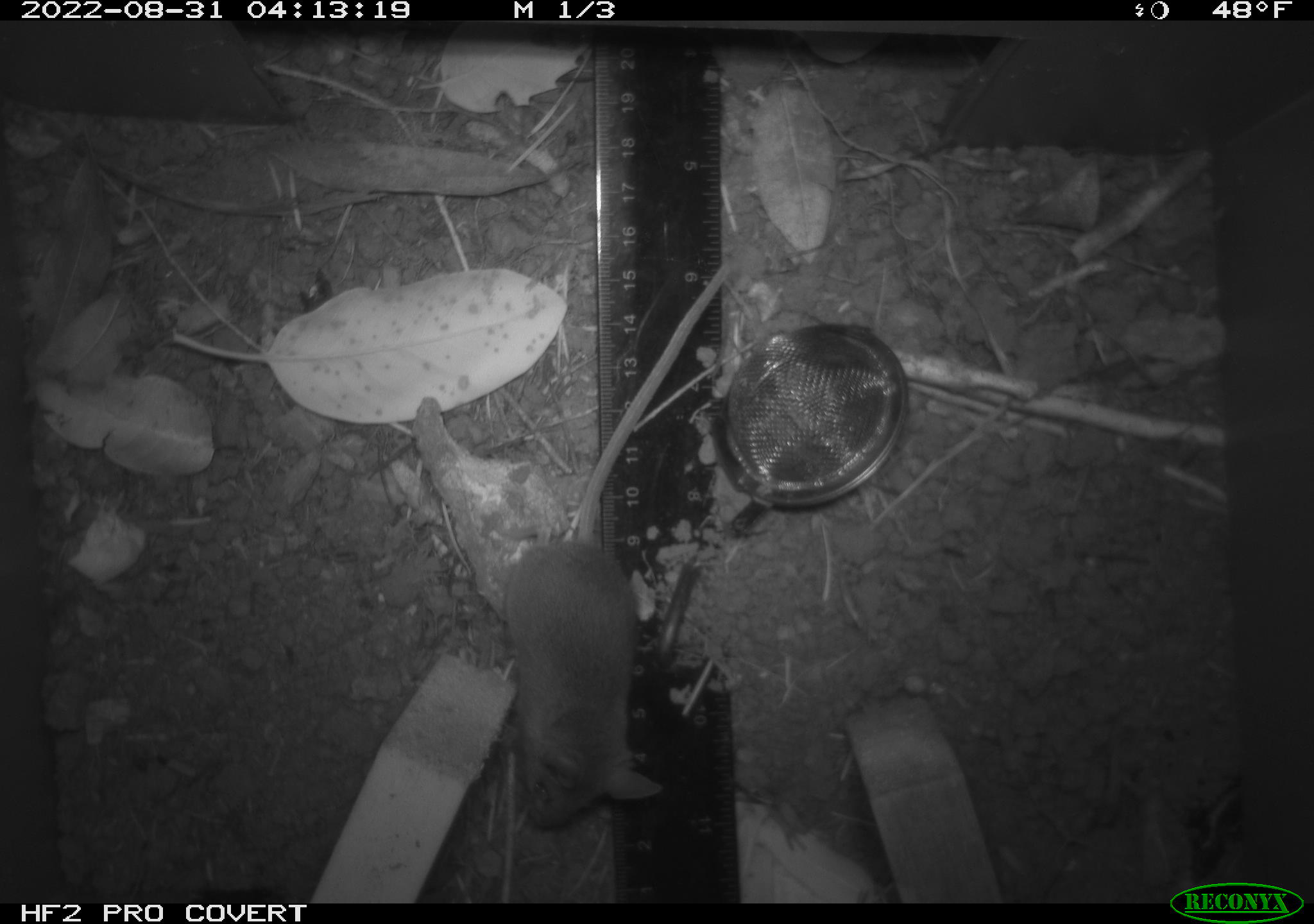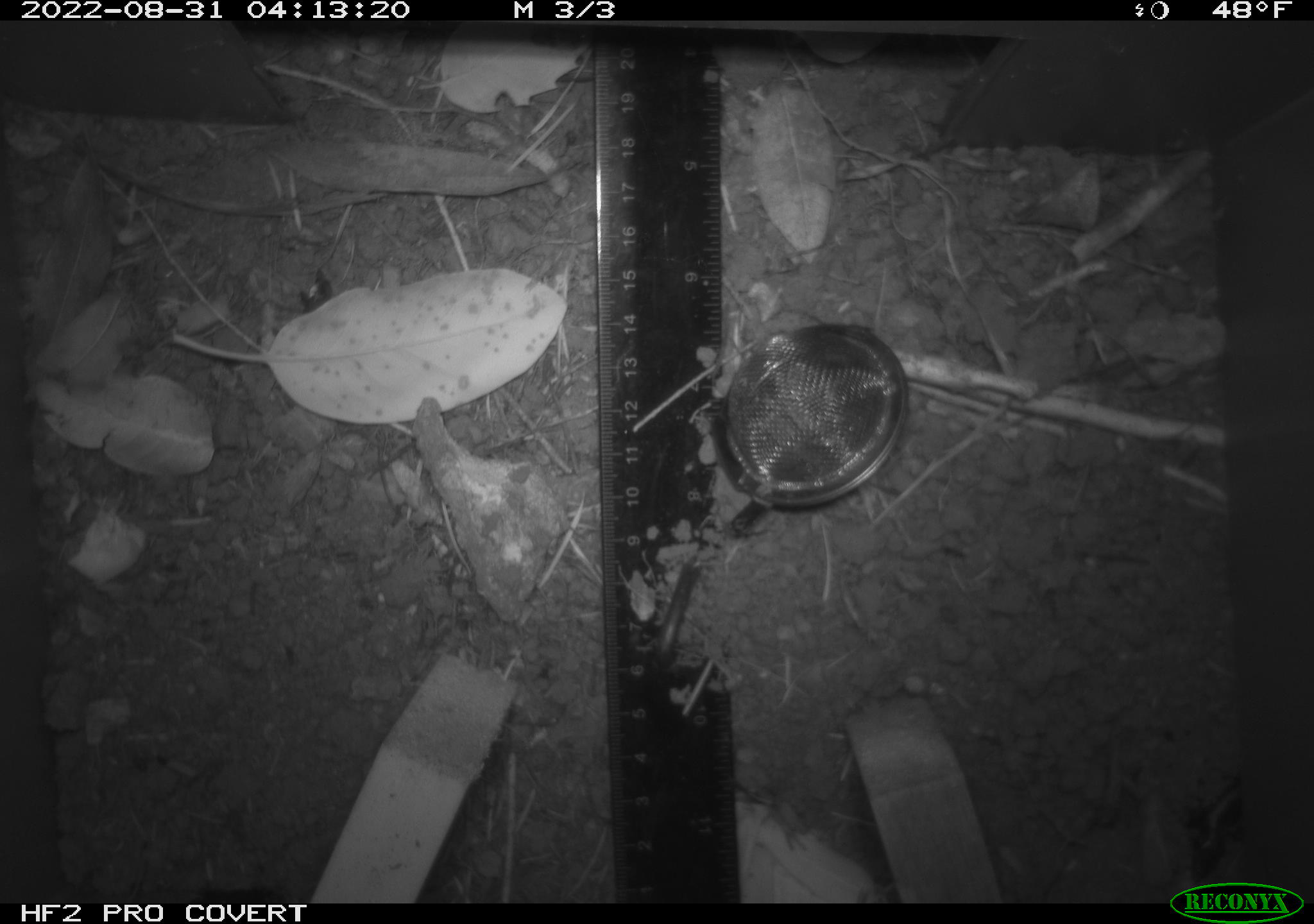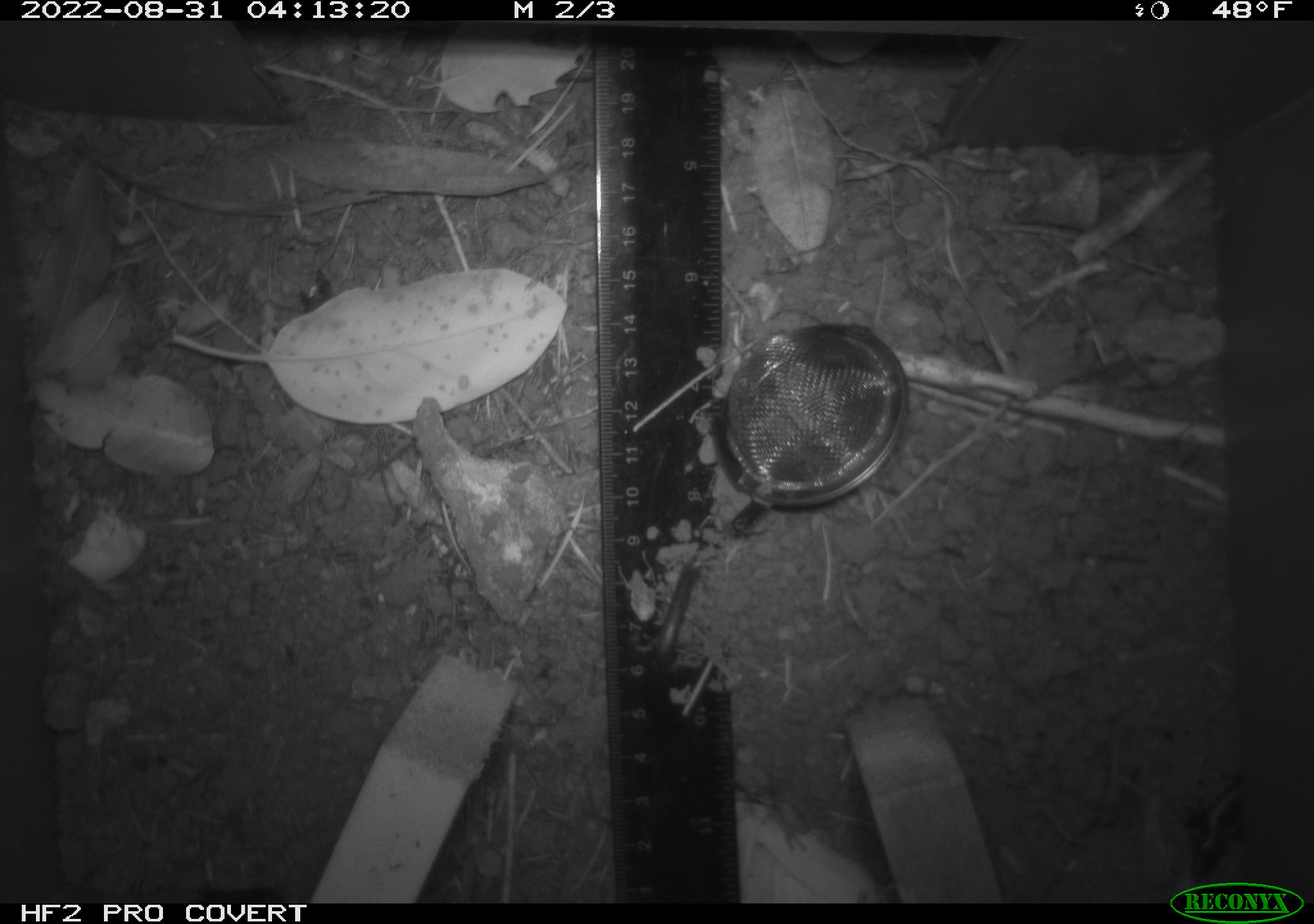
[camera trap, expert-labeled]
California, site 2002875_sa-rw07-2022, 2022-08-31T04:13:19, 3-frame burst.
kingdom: Animalia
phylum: Chordata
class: Mammalia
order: Rodentia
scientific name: Rodentia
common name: mouse species